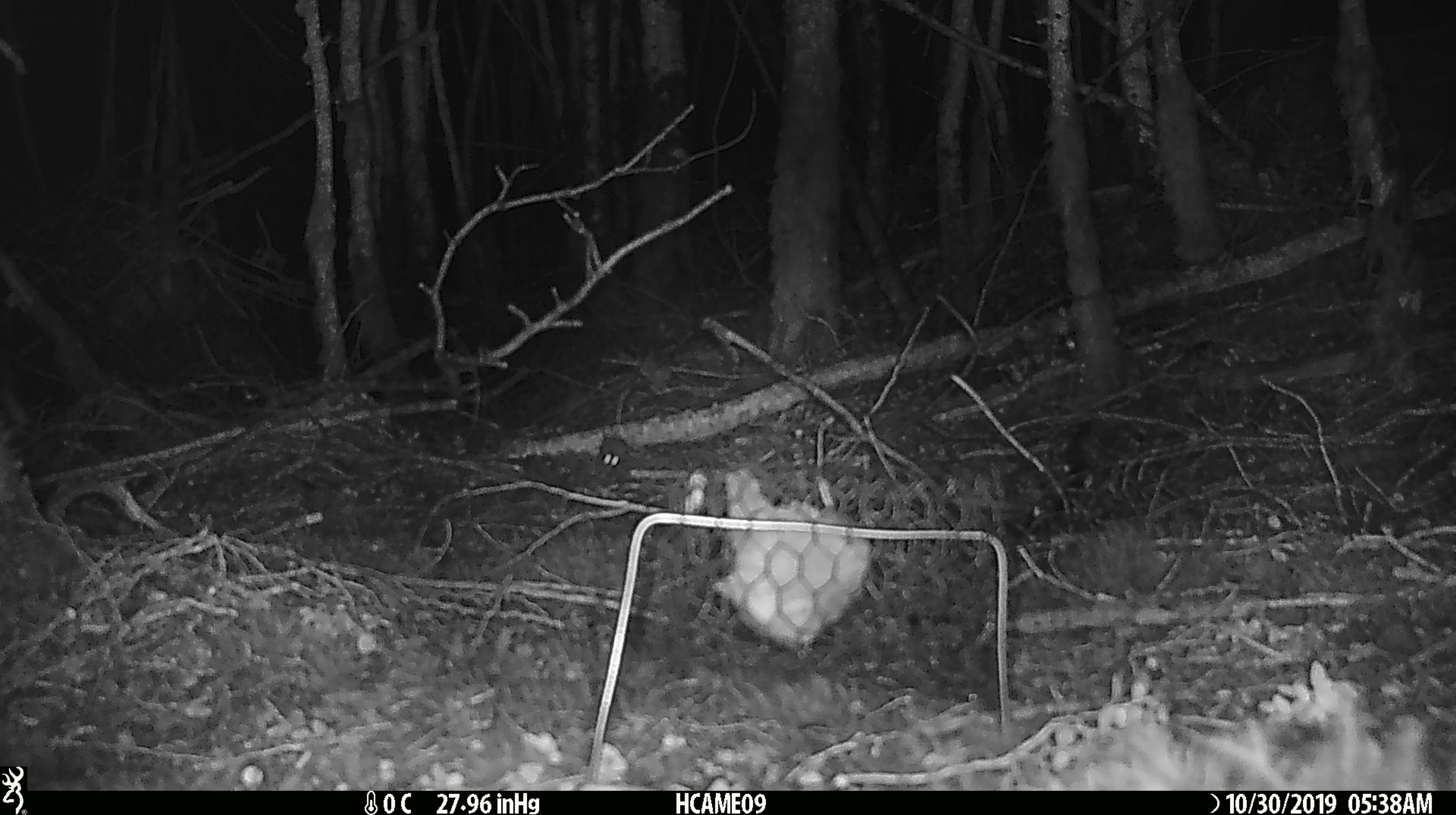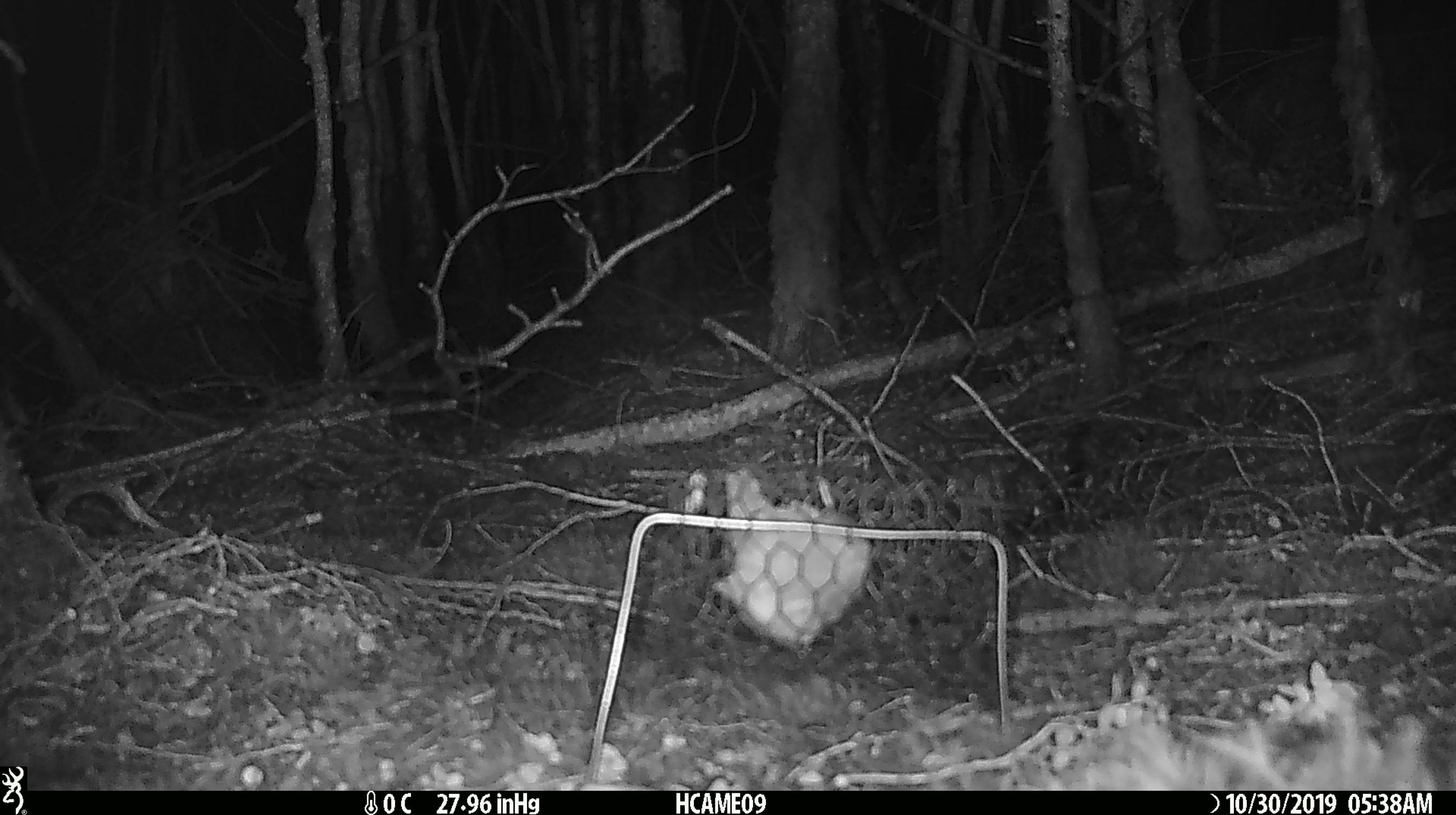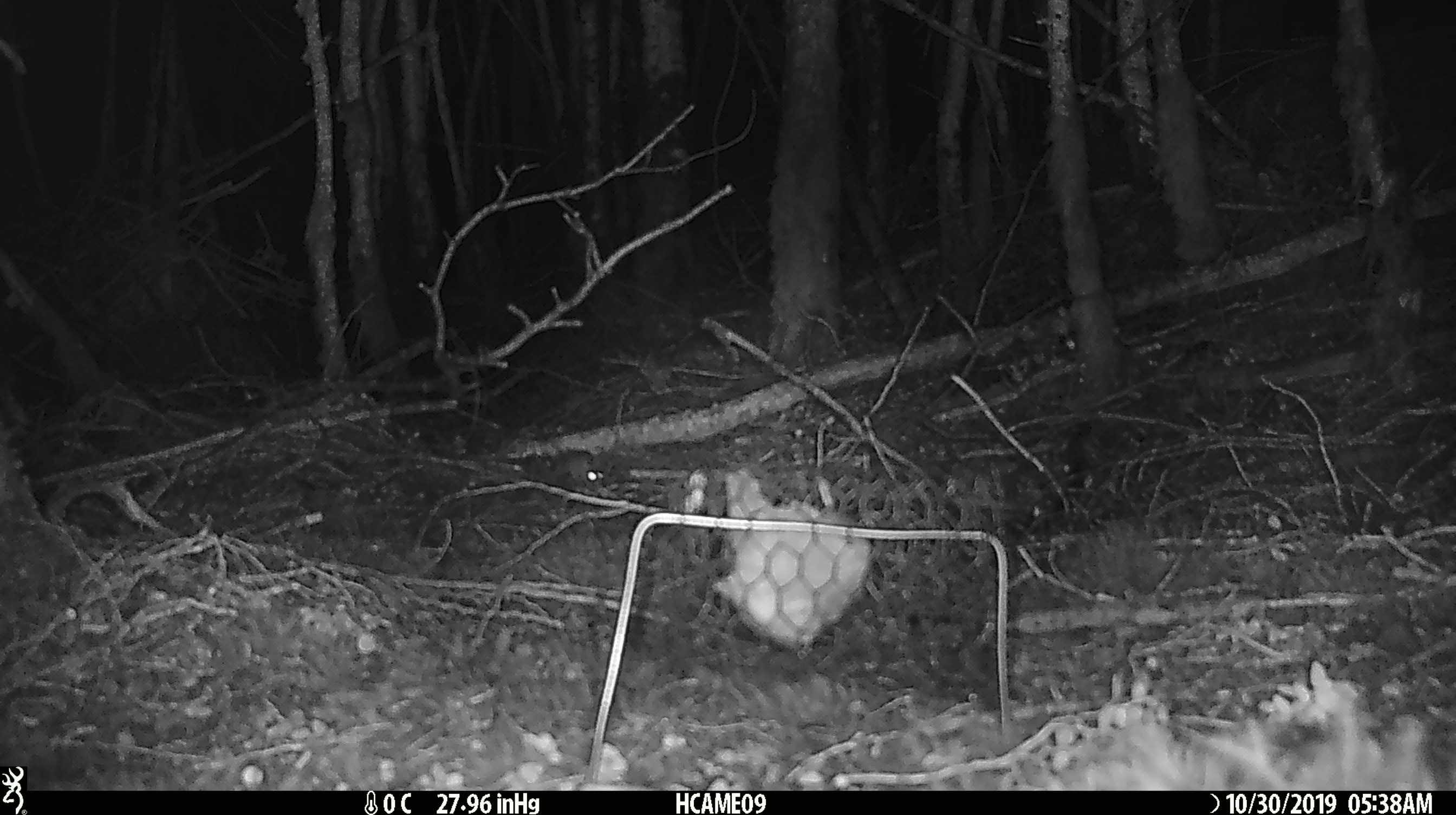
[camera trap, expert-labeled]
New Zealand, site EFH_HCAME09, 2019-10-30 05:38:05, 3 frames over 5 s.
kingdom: Animalia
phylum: Chordata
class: Mammalia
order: Rodentia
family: Muridae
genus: Mus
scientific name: Mus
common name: mouse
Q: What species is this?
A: Mouse (Mus).